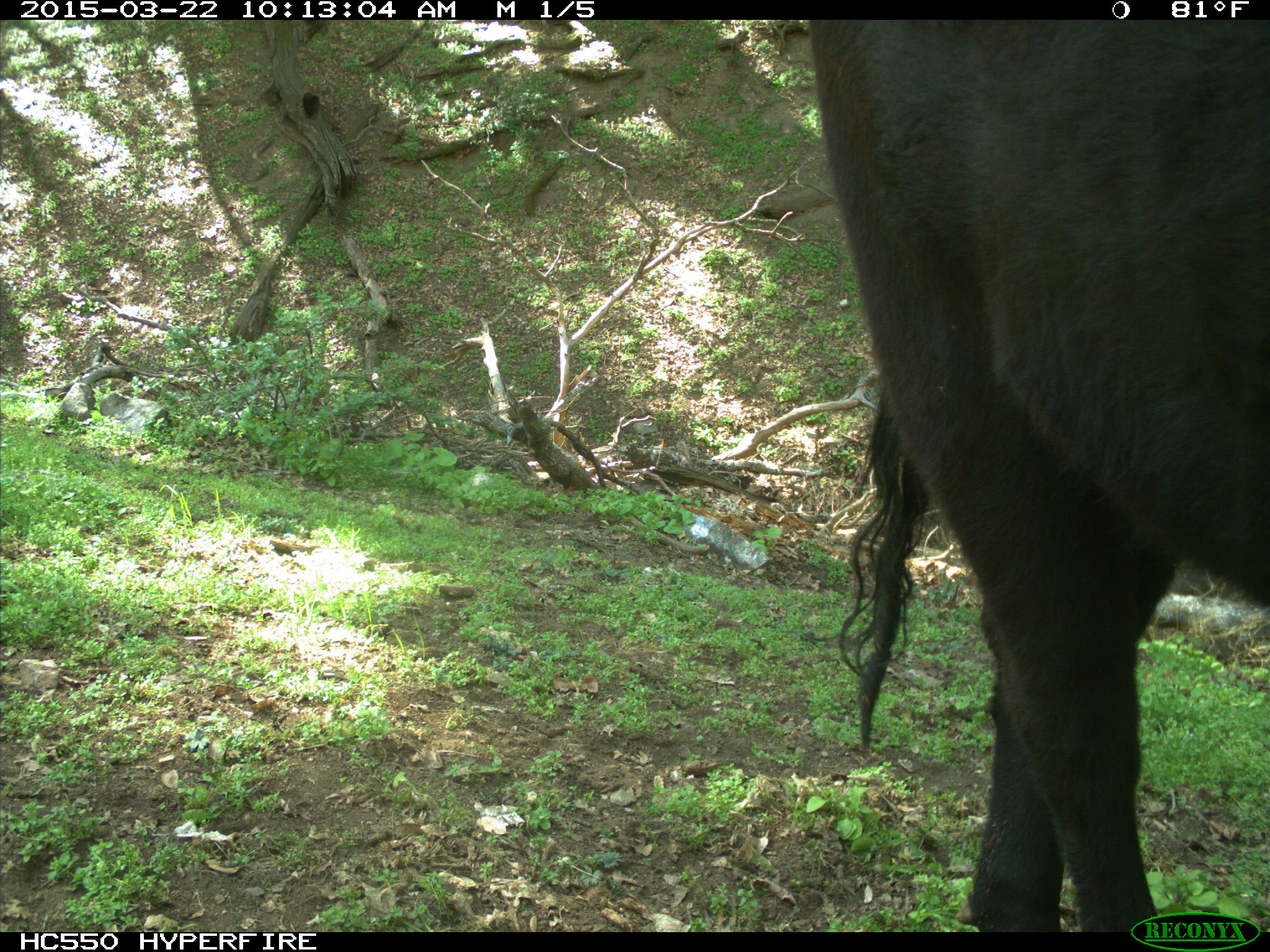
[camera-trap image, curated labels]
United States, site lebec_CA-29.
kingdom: Animalia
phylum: Chordata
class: Mammalia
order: Artiodactyla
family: Bovidae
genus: Bos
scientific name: Bos taurus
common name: domestic cow